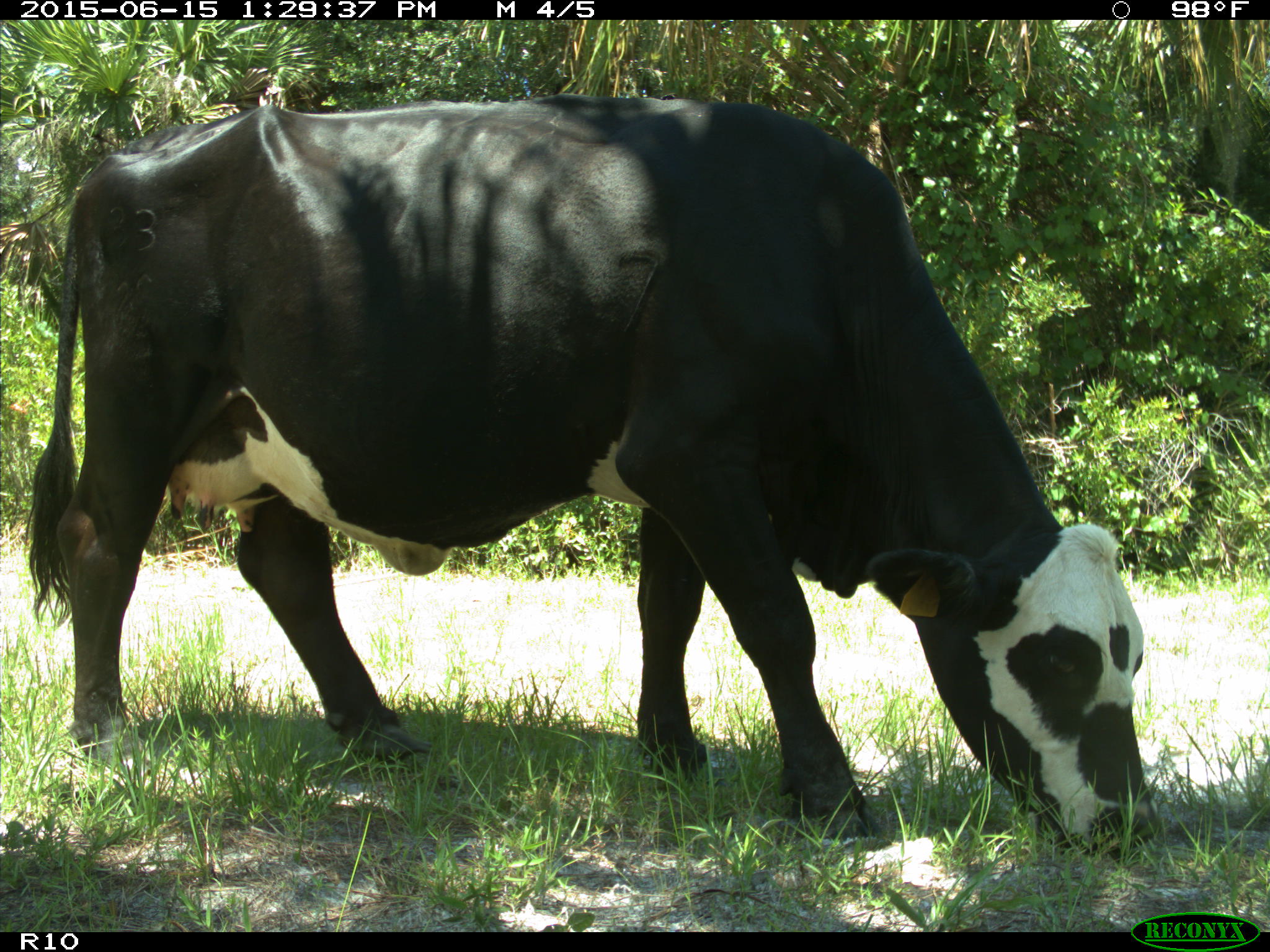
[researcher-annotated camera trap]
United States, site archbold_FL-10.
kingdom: Animalia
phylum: Chordata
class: Mammalia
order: Artiodactyla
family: Bovidae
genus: Bos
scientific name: Bos taurus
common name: domestic cow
Bos taurus (domestic cow).